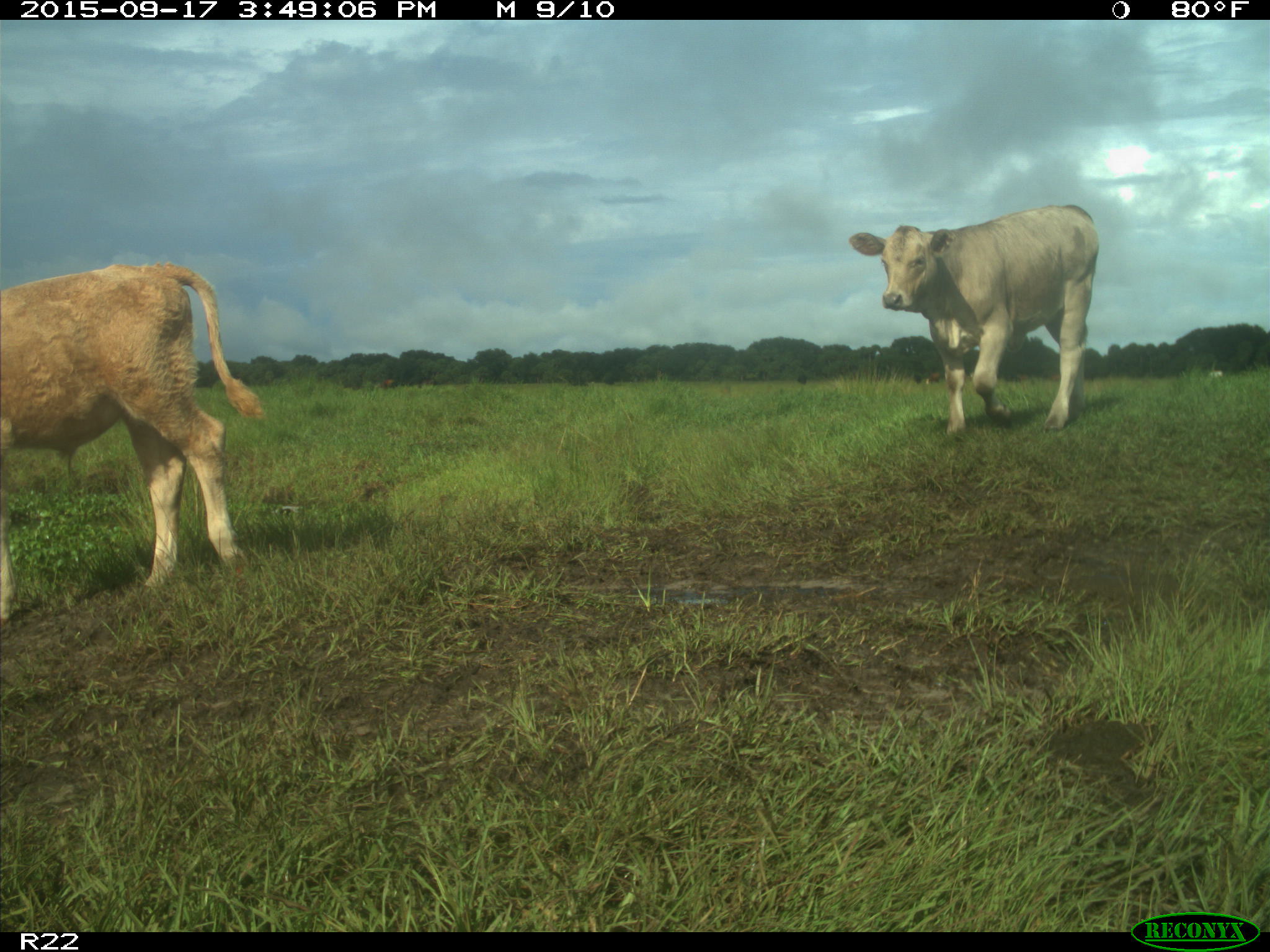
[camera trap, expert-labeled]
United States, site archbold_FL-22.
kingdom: Animalia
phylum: Chordata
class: Mammalia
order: Artiodactyla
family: Bovidae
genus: Bos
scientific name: Bos taurus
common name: domestic cow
Bos taurus (domestic cow).